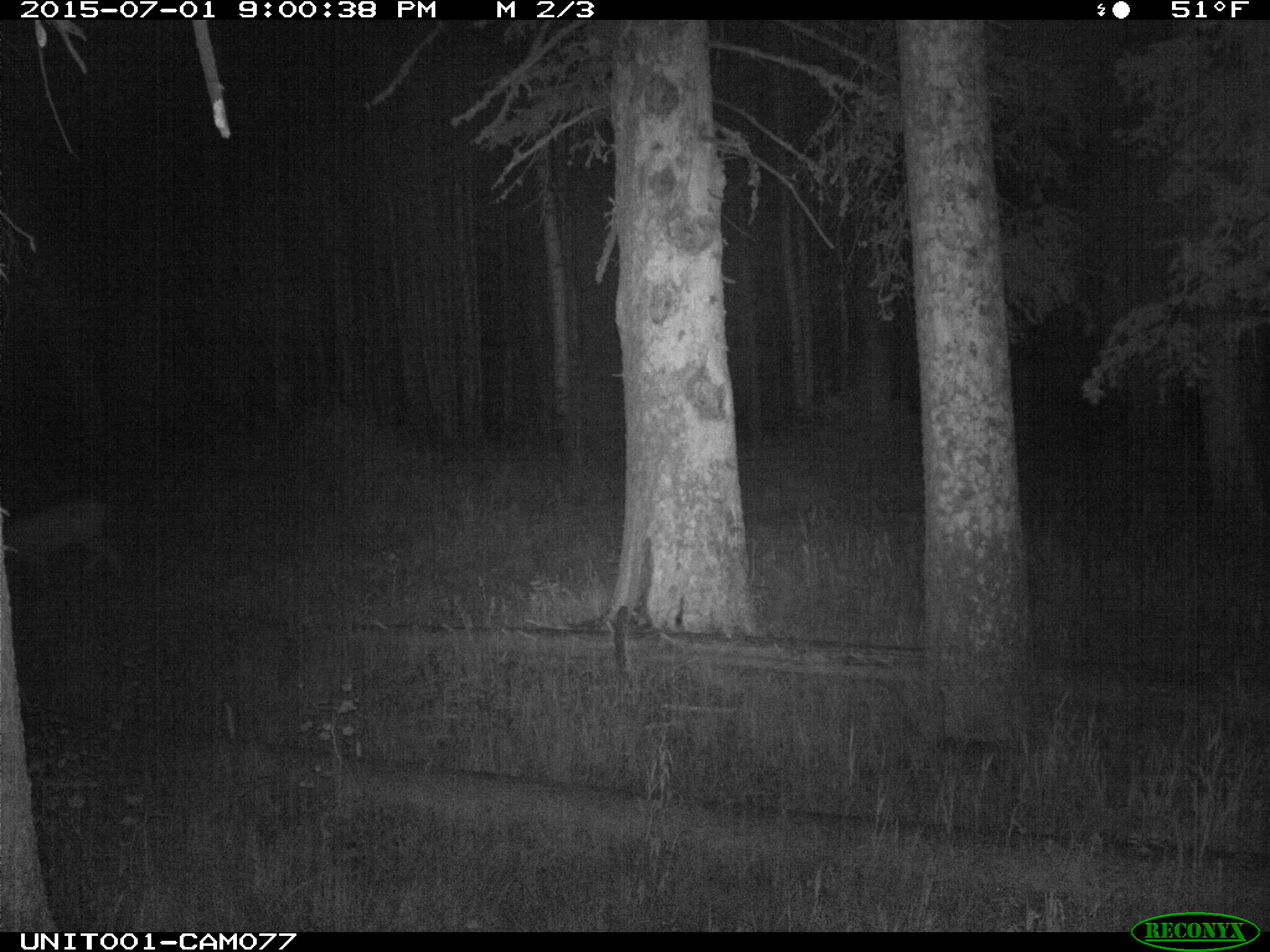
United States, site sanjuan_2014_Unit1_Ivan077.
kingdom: Animalia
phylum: Chordata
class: Mammalia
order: Artiodactyla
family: Cervidae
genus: Odocoileus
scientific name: Odocoileus hemionus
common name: mule deer